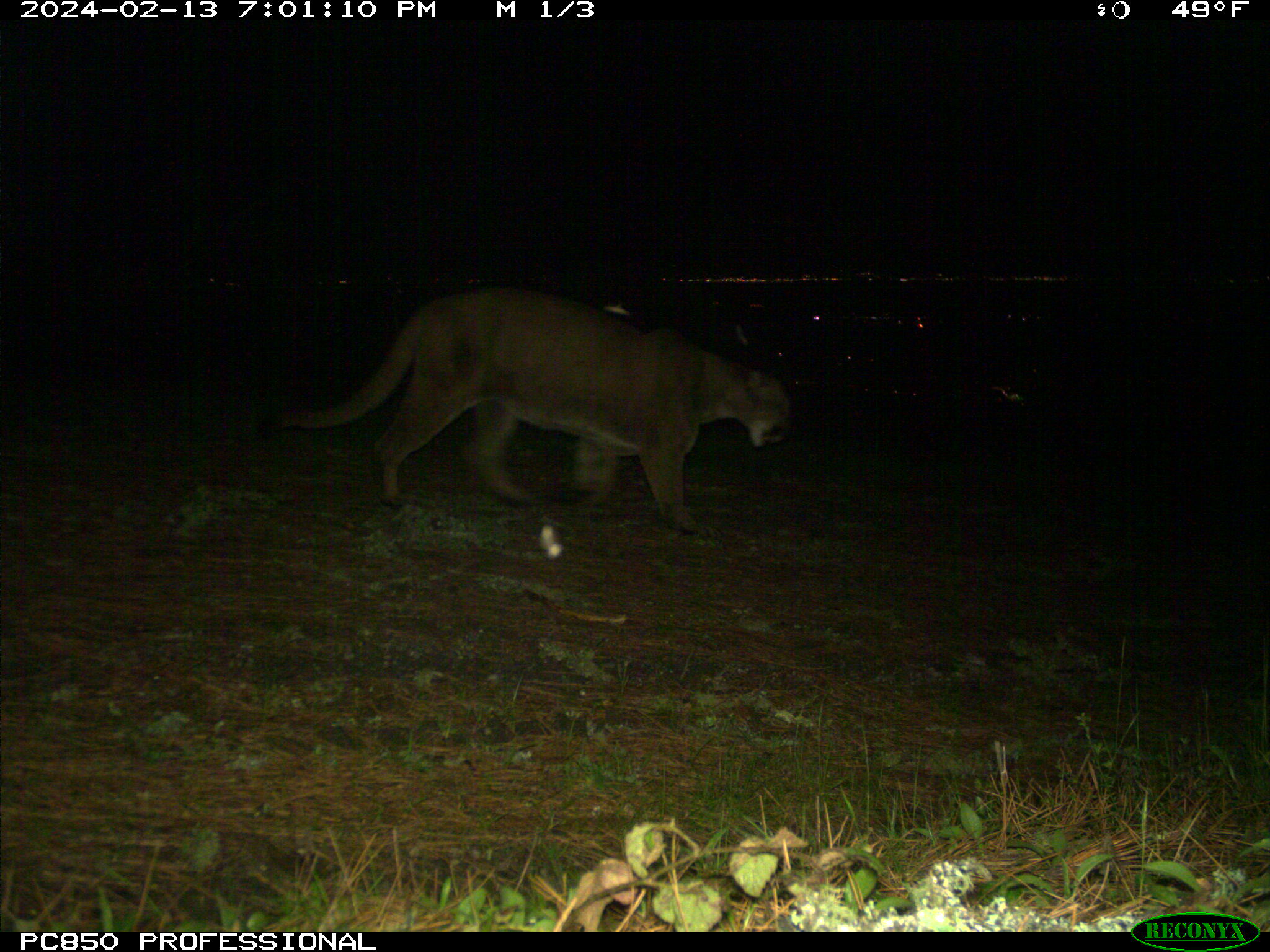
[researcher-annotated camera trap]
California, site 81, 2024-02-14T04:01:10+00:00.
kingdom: Animalia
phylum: Chordata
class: Mammalia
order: Carnivora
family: Felidae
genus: Puma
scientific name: Puma concolor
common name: puma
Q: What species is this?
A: Puma (Puma concolor).